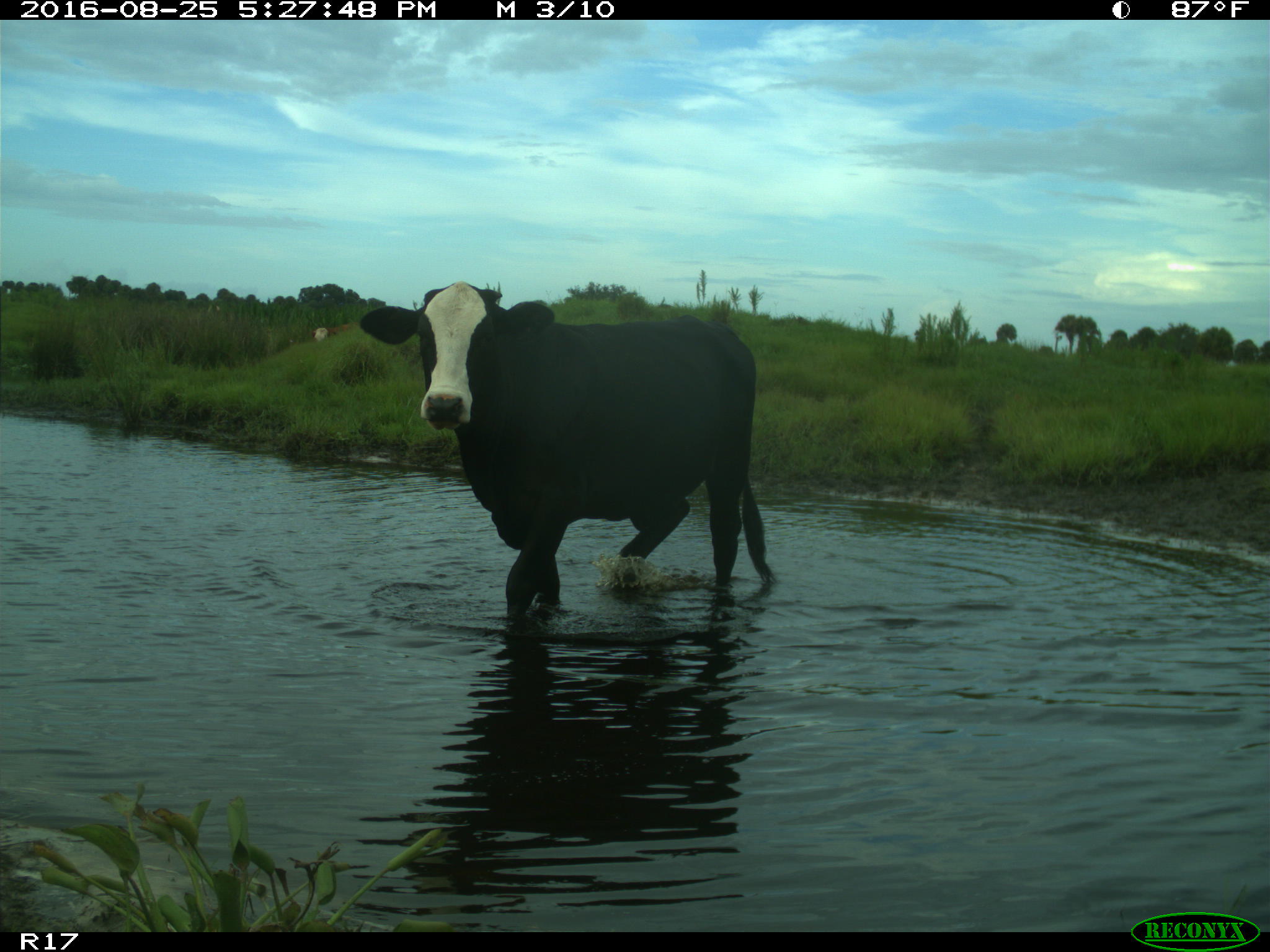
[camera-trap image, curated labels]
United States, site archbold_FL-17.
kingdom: Animalia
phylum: Chordata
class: Mammalia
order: Artiodactyla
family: Bovidae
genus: Bos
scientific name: Bos taurus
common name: domestic cow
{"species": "Bos taurus (domestic cow)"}